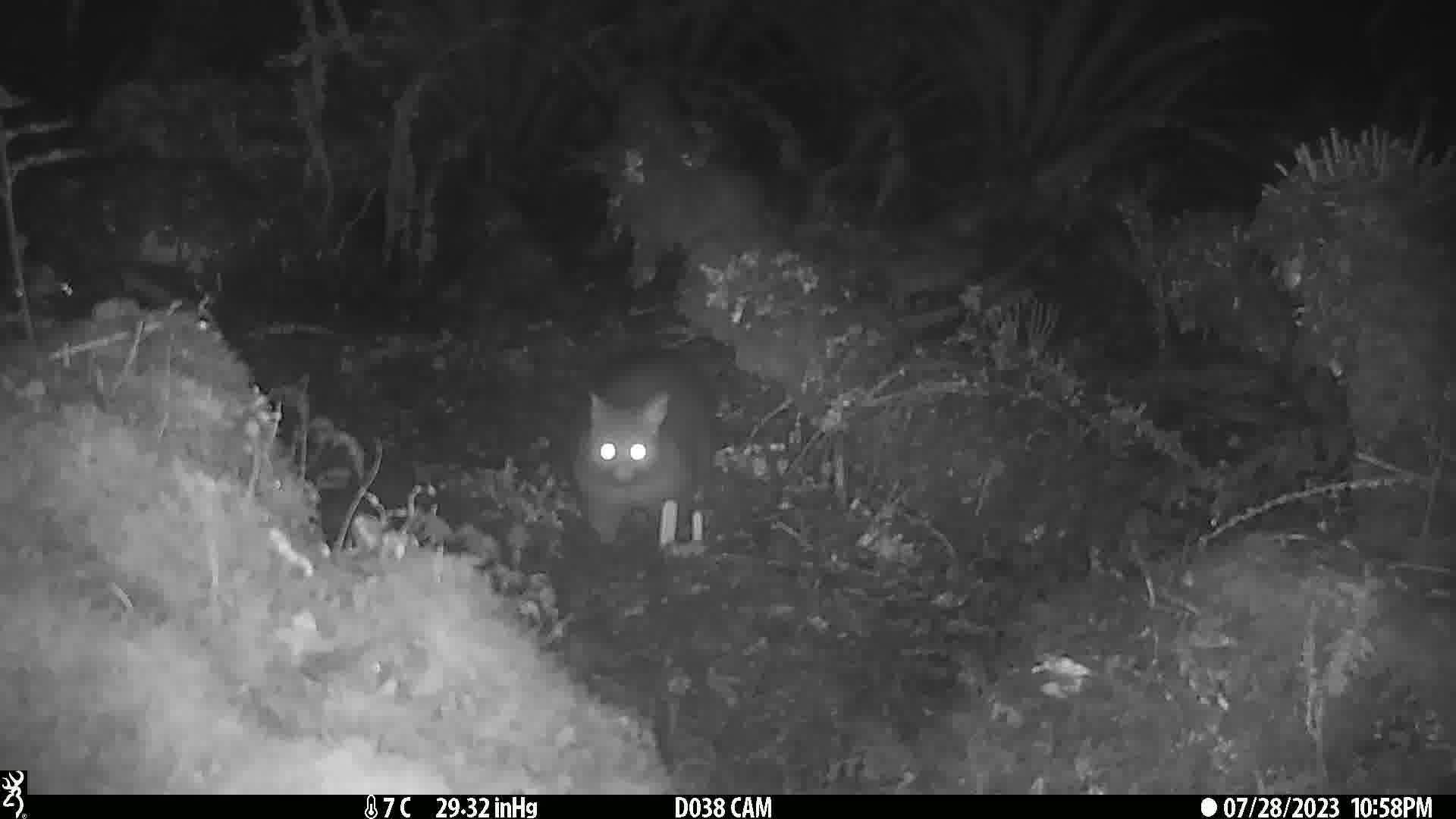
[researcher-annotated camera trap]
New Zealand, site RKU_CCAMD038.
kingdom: Animalia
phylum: Chordata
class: Mammalia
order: Diprotodontia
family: Phalangeridae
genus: Trichosurus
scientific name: Trichosurus vulpecula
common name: common brushtail possum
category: possum